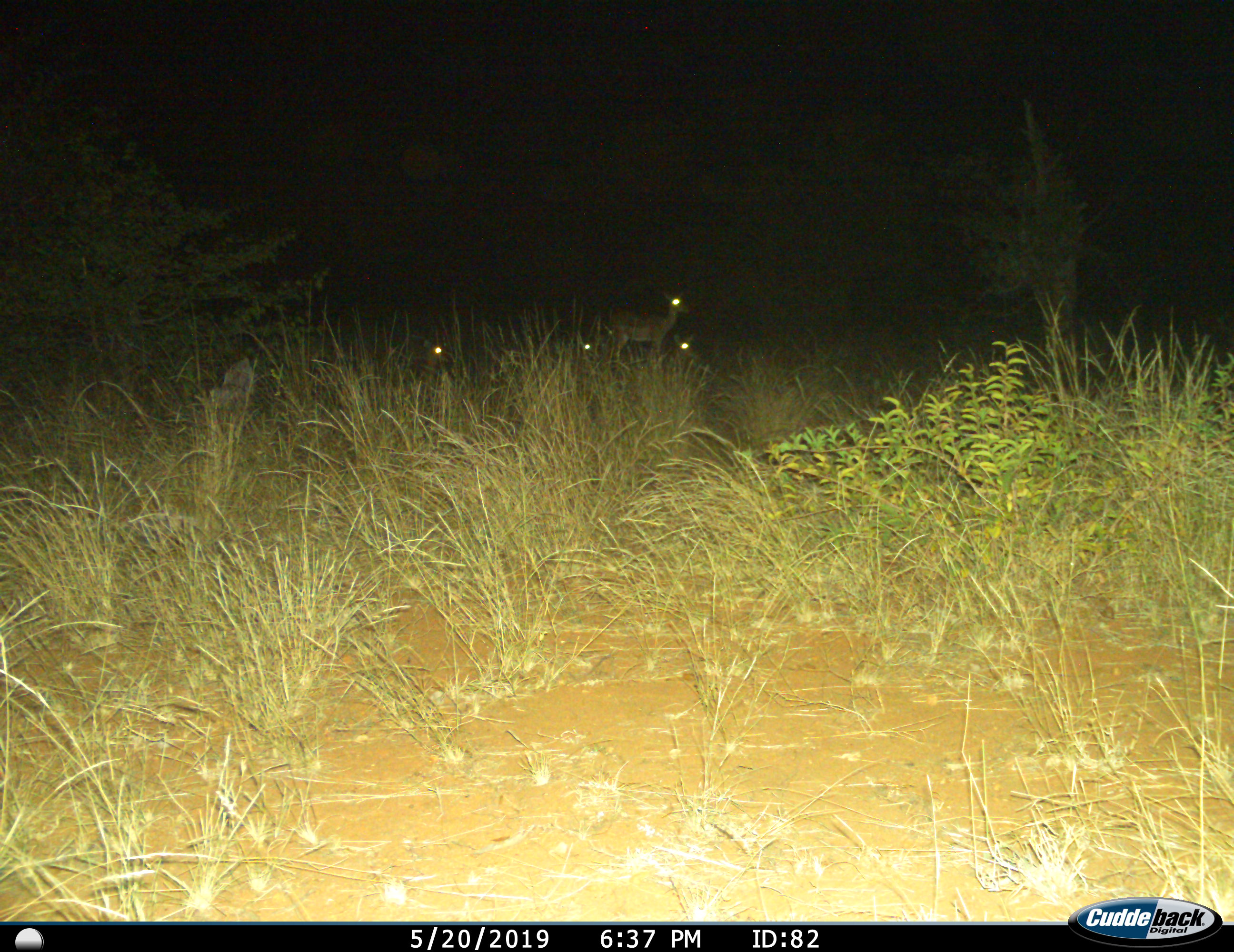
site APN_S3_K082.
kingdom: Animalia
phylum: Chordata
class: Mammalia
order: Artiodactyla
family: Bovidae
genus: Aepyceros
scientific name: Aepyceros melampus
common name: impala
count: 4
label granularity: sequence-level